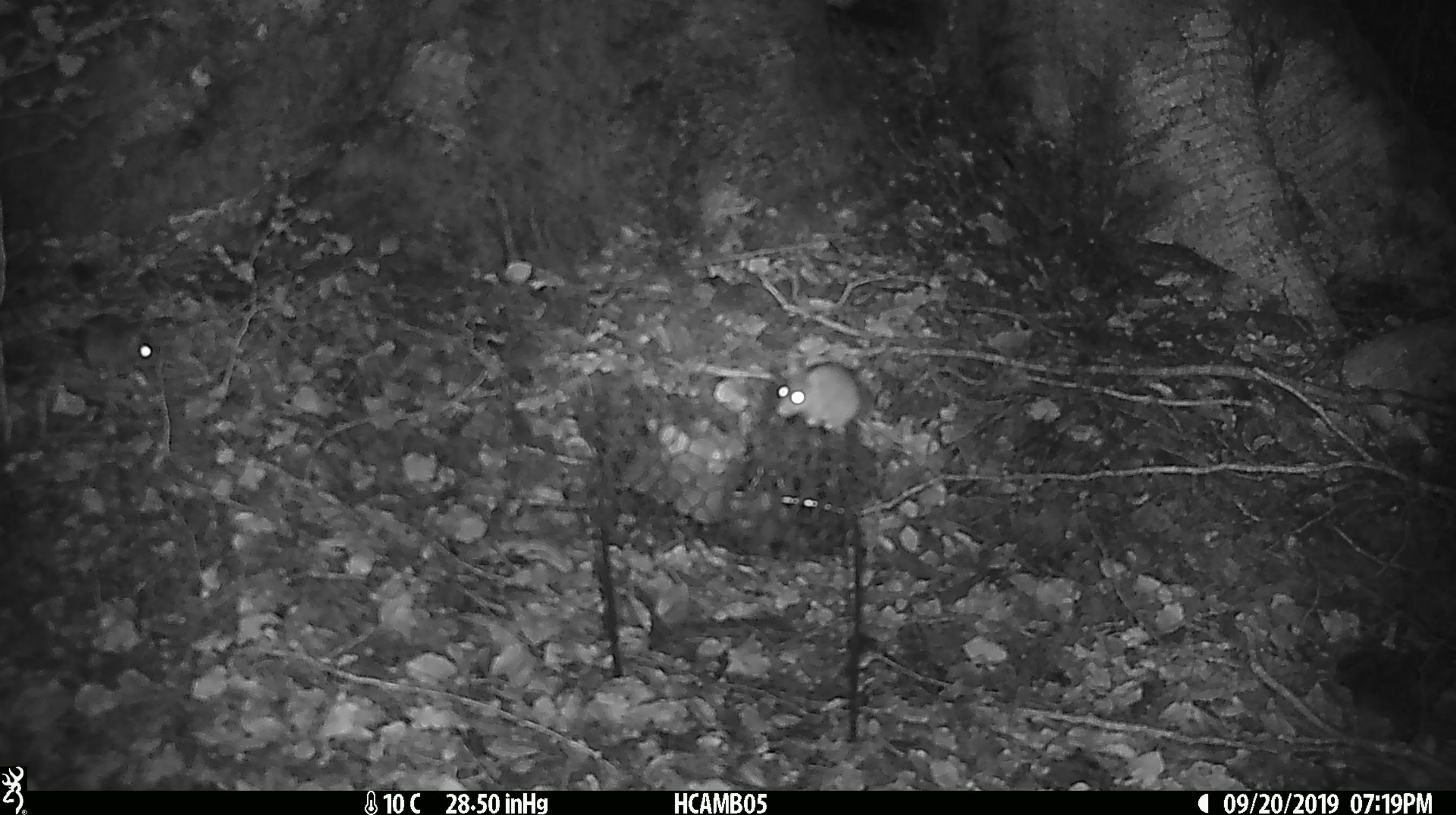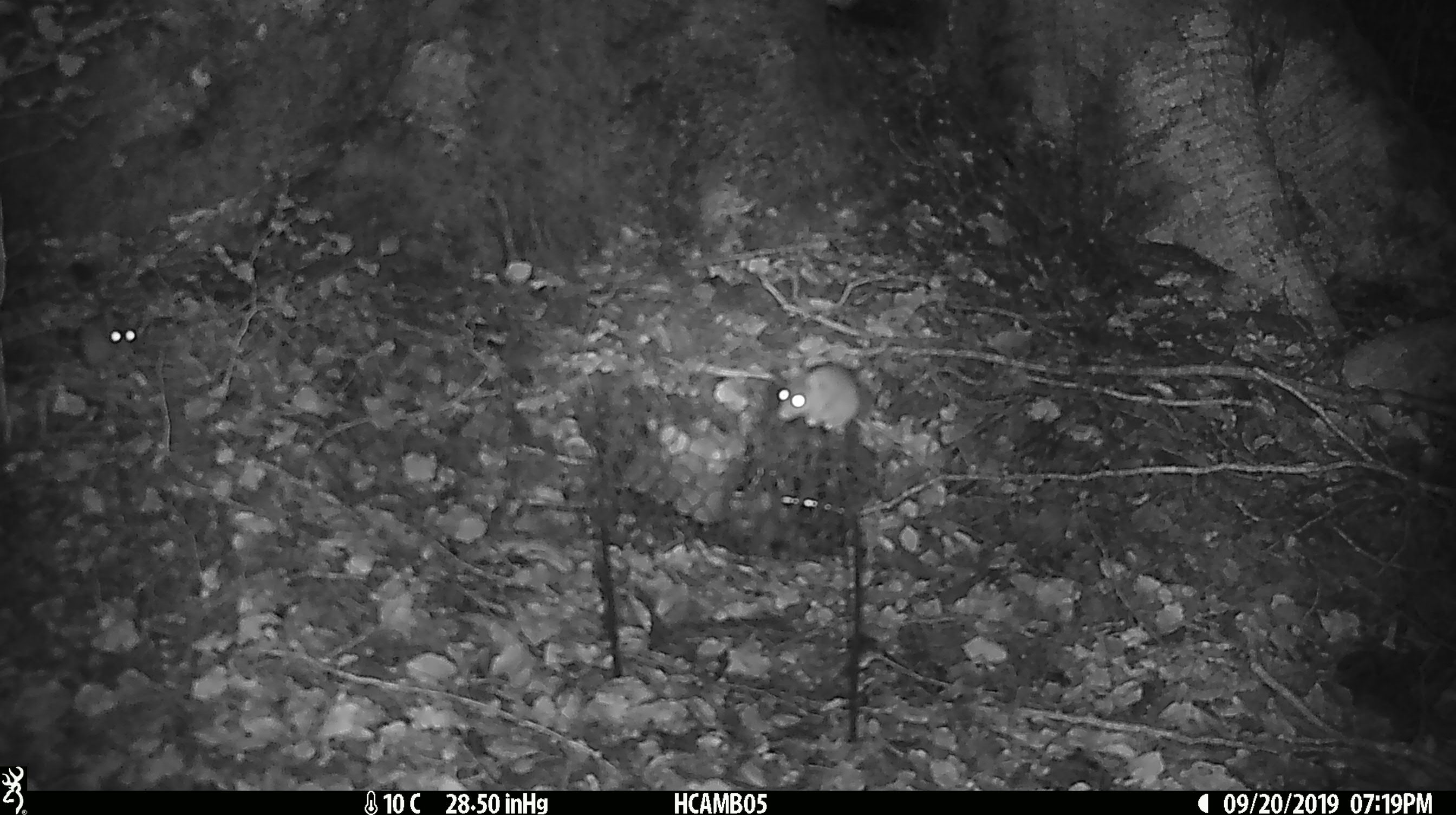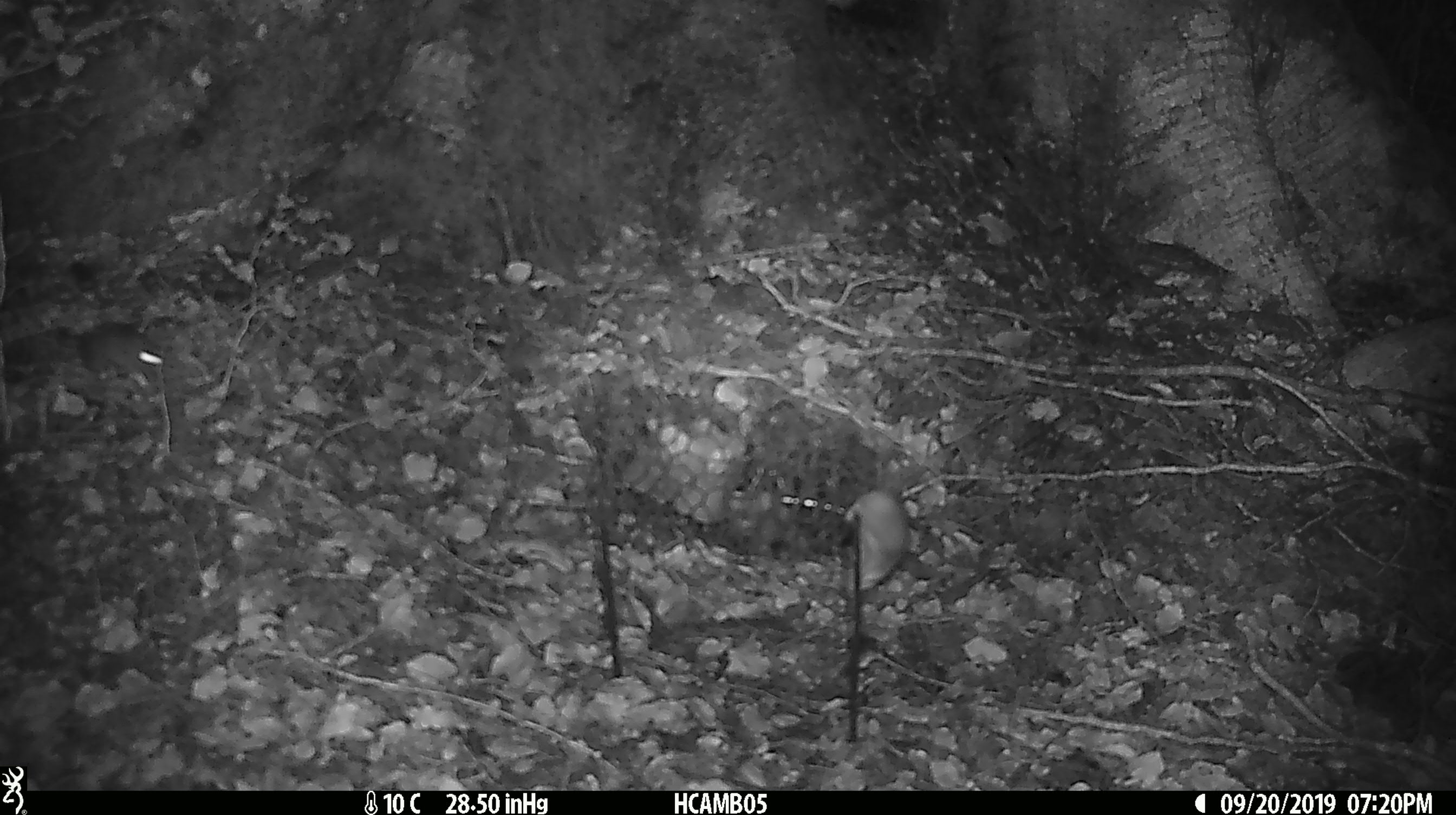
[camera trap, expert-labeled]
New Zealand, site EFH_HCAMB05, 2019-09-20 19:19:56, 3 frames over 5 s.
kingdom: Animalia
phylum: Chordata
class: Mammalia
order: Rodentia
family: Muridae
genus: Mus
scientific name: Mus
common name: mouse